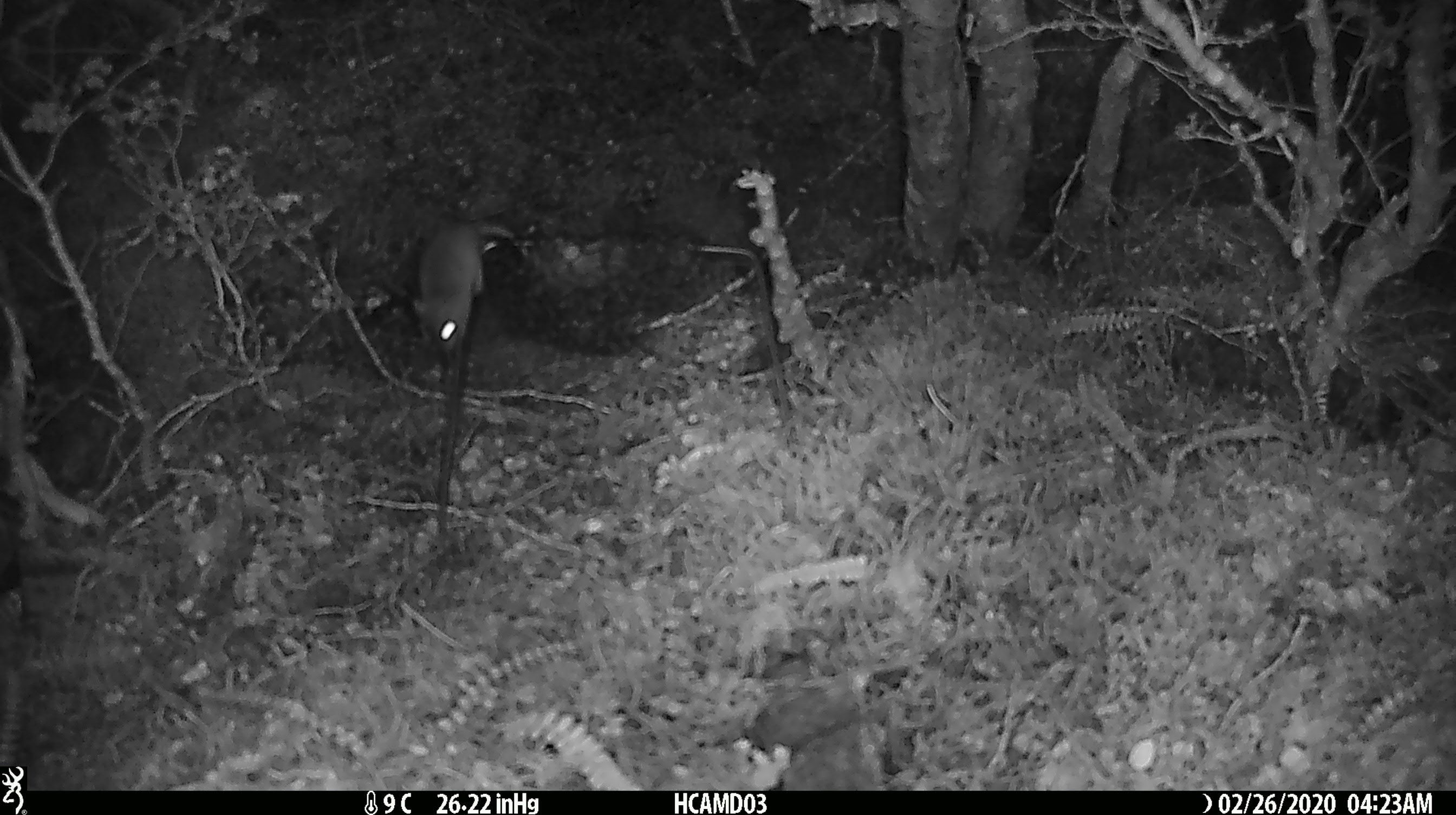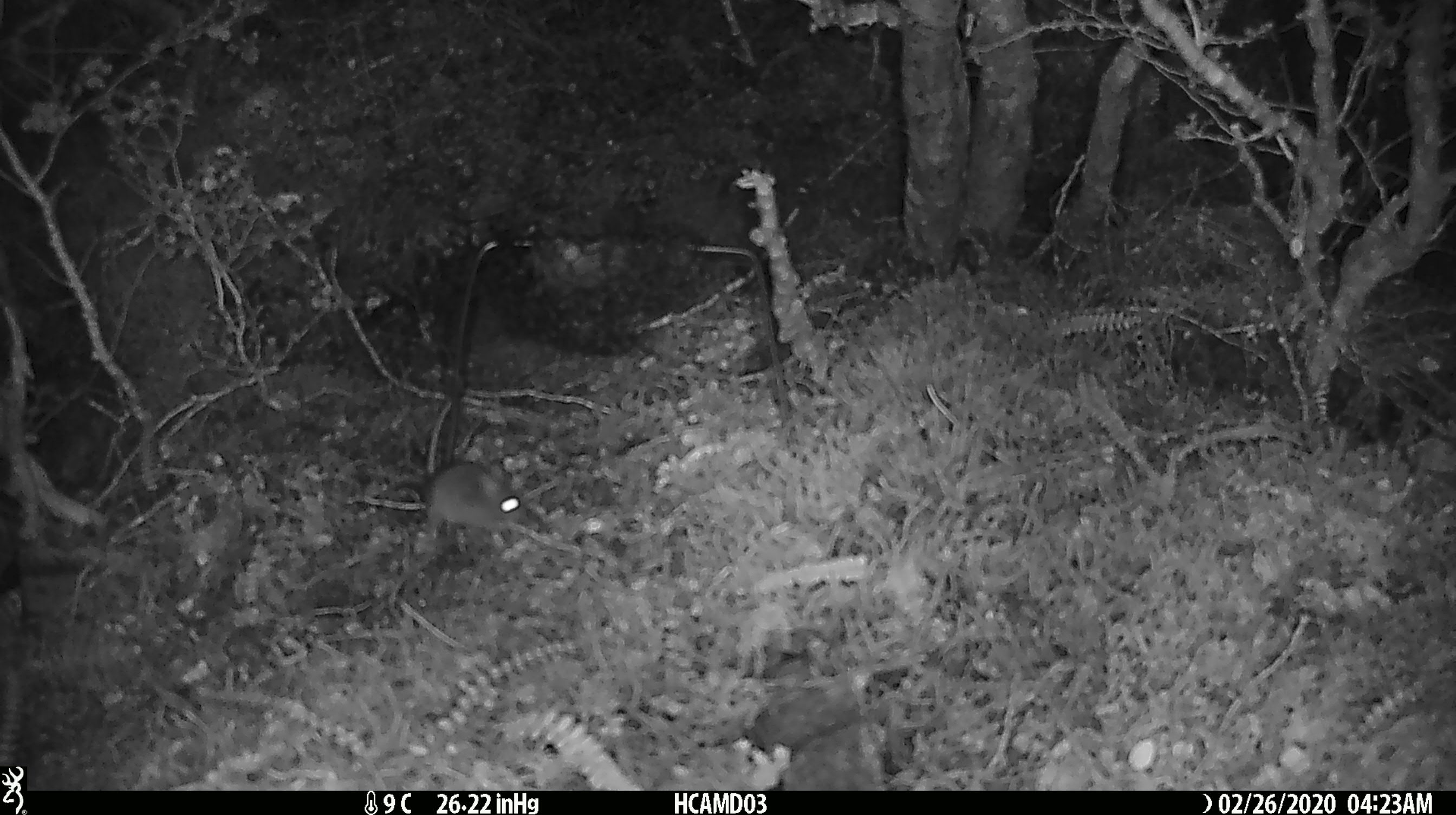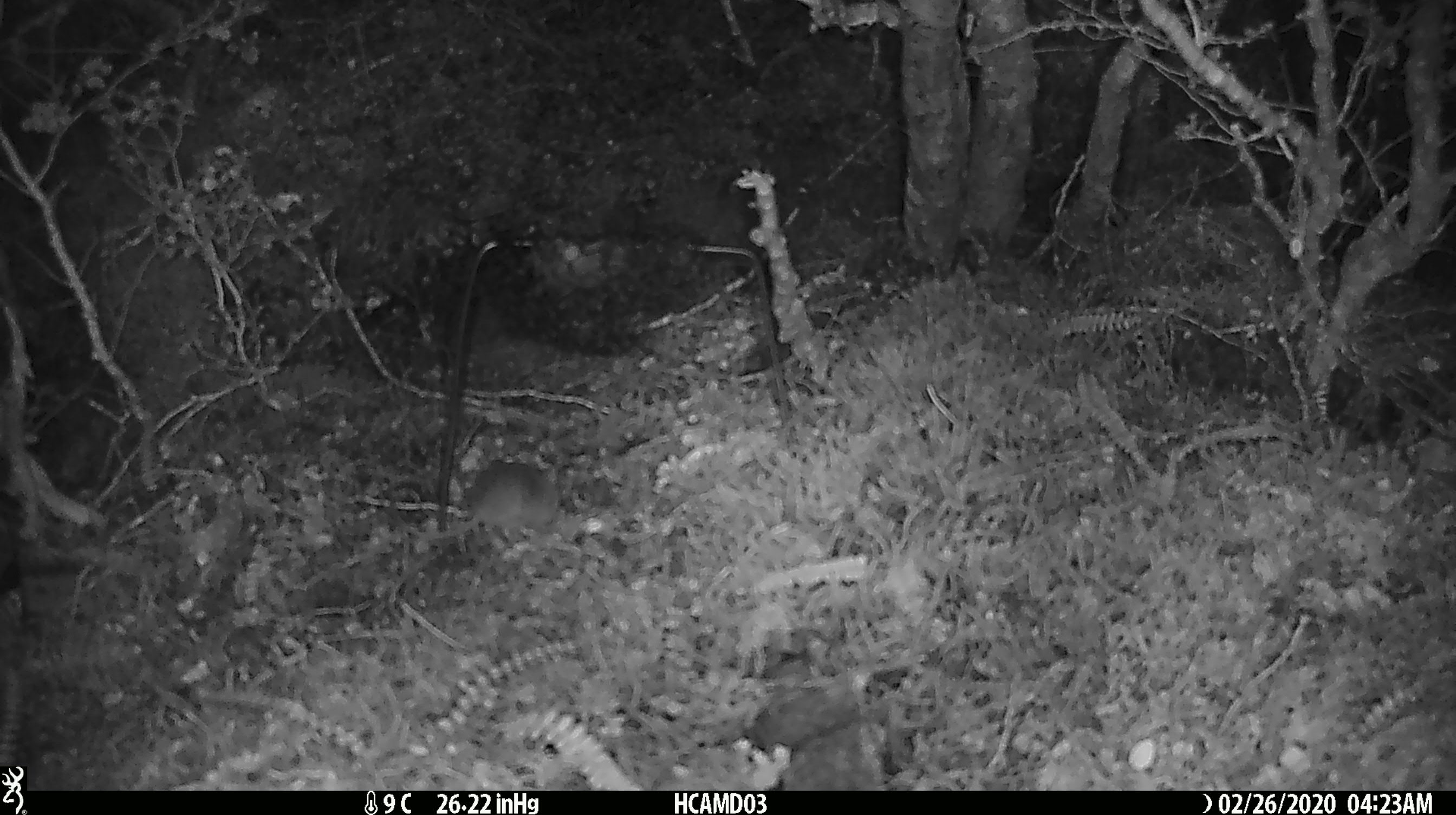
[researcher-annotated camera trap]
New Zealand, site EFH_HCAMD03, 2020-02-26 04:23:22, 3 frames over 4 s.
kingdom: Animalia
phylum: Chordata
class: Mammalia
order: Rodentia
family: Muridae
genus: Mus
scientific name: Mus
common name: mouse